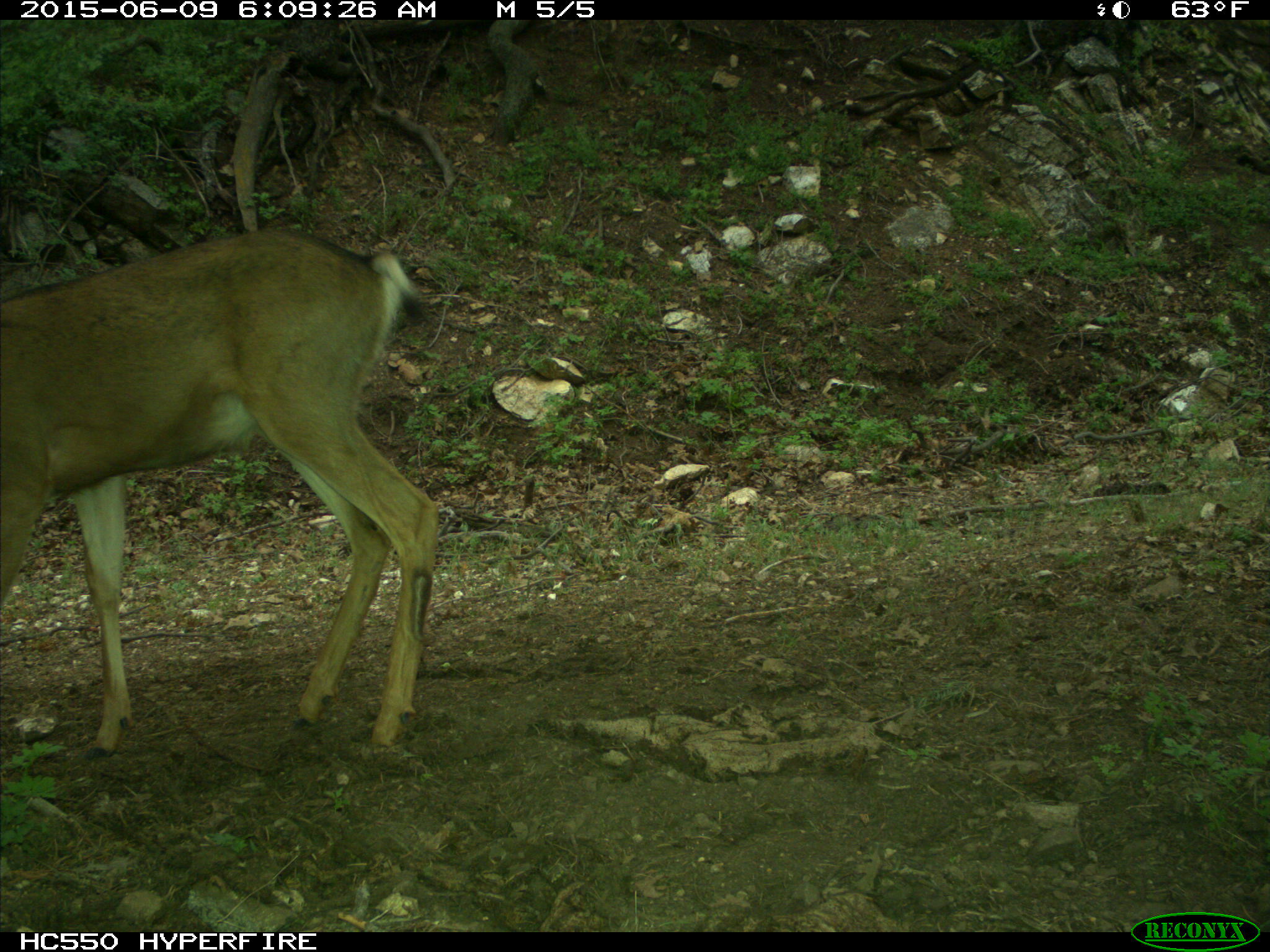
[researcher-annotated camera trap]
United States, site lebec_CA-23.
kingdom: Animalia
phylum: Chordata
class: Mammalia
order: Artiodactyla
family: Cervidae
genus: Odocoileus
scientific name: Odocoileus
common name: deer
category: unidentified deer